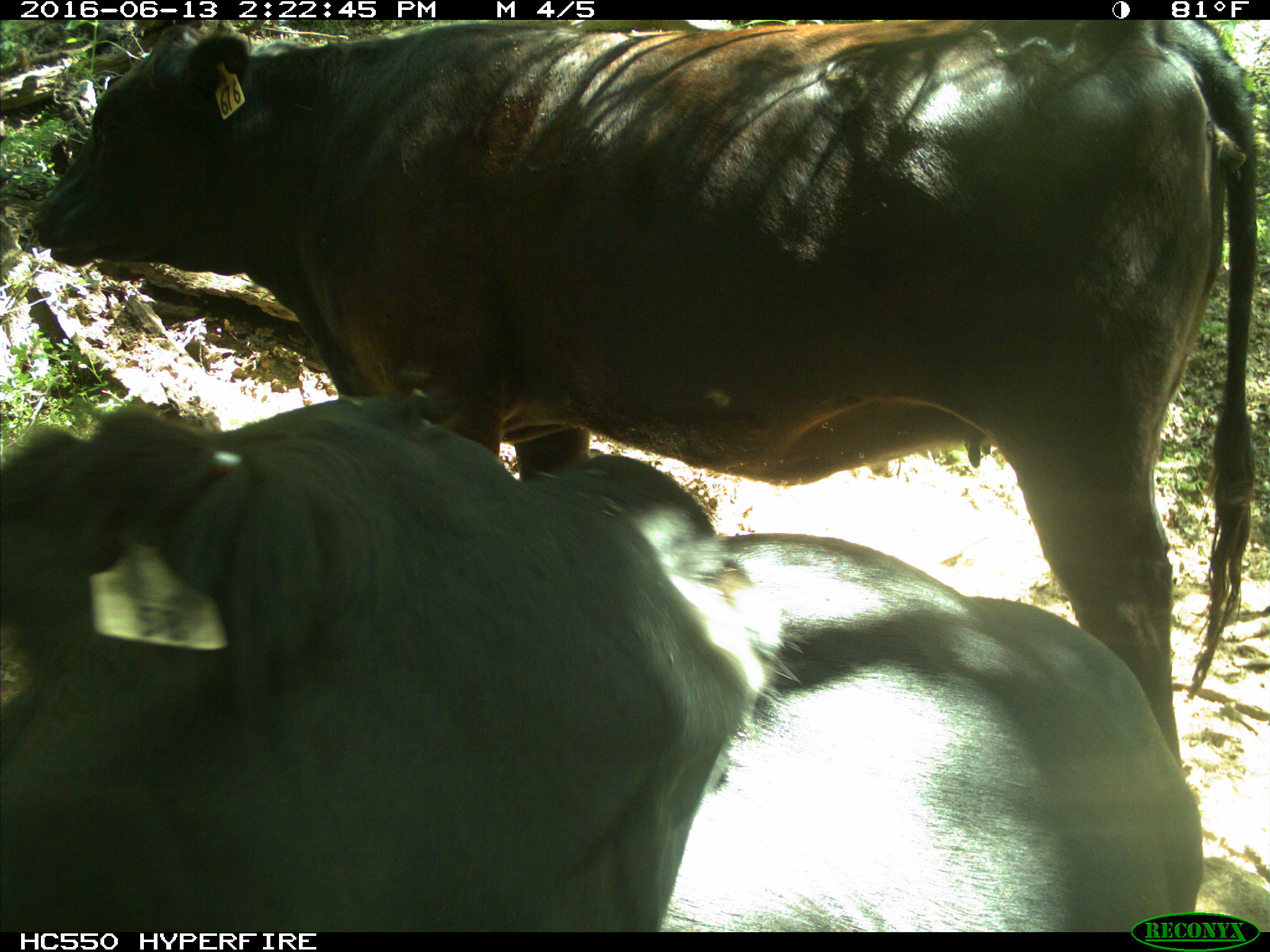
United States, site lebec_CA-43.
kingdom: Animalia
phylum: Chordata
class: Mammalia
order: Artiodactyla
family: Bovidae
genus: Bos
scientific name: Bos taurus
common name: domestic cow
Bos taurus (domestic cow).